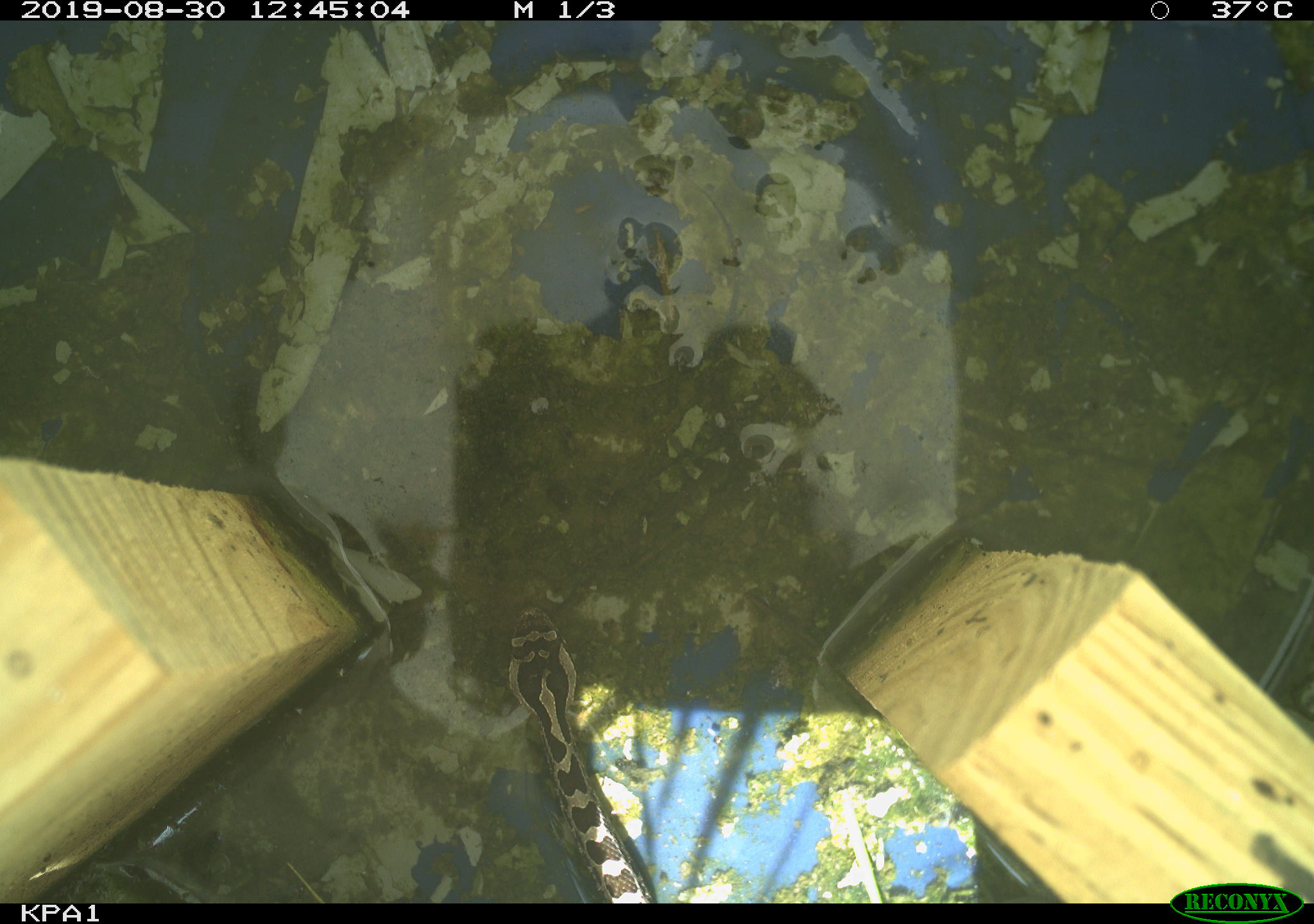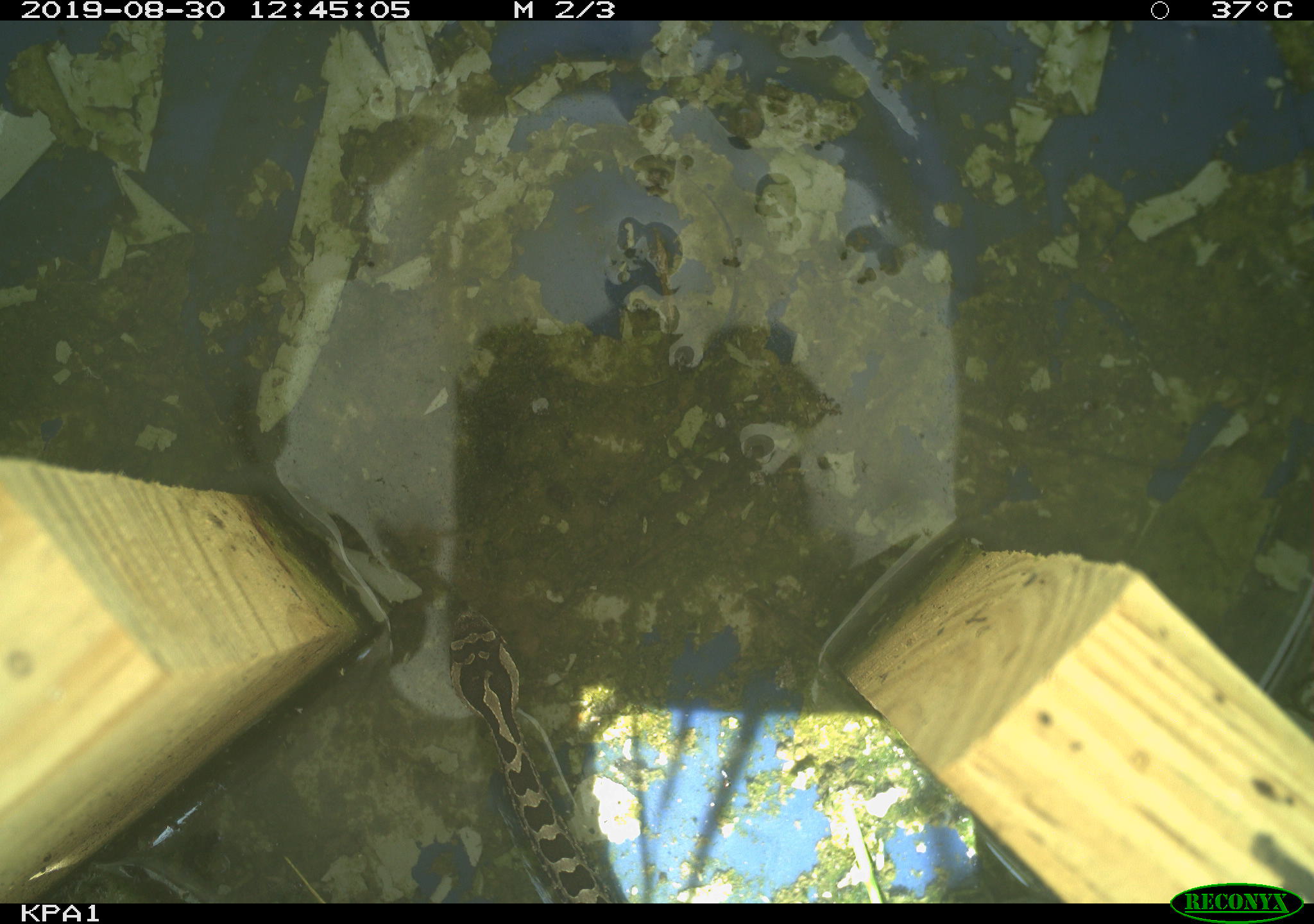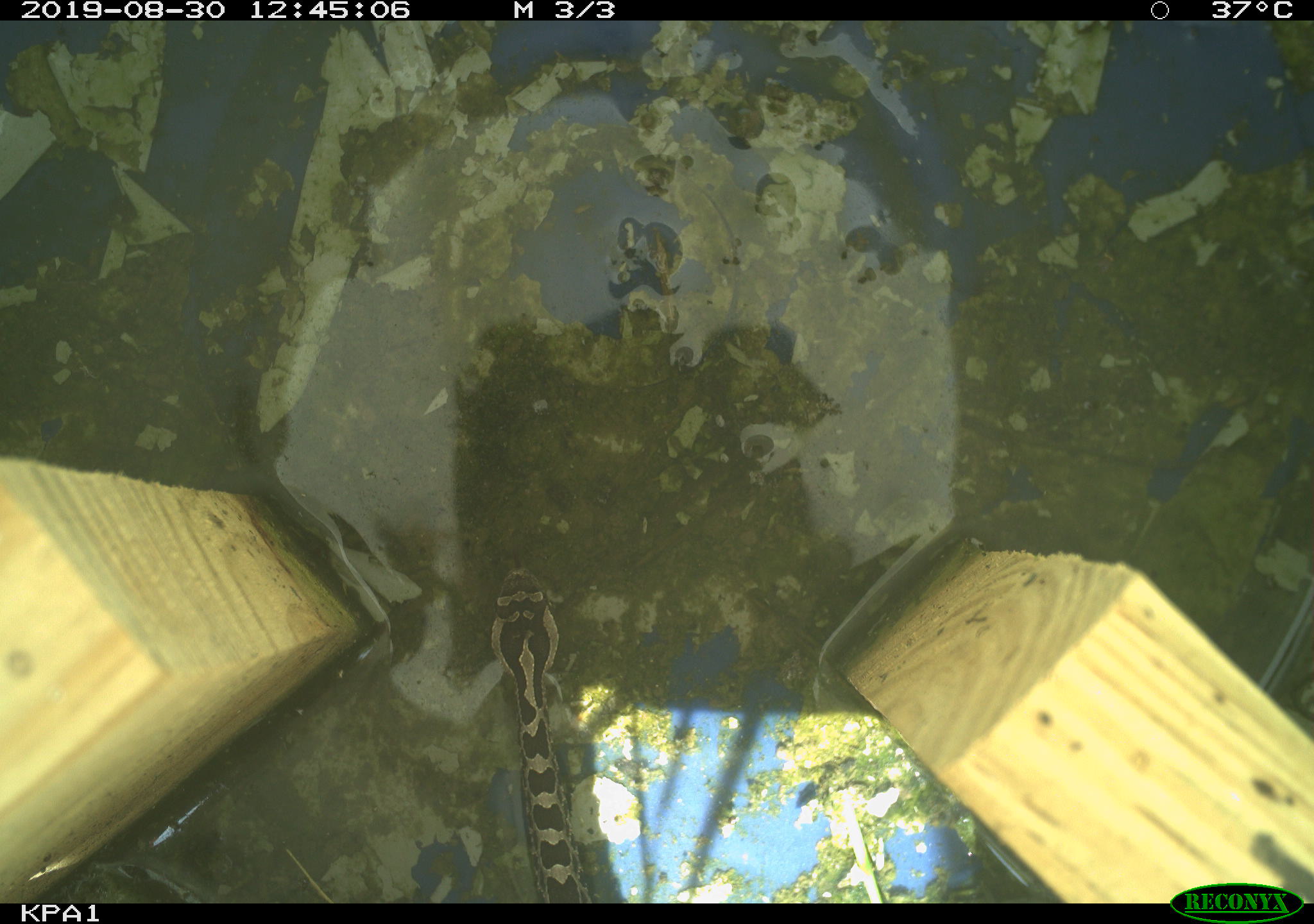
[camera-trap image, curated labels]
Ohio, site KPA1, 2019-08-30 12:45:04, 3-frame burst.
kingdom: Animalia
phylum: Chordata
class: Reptilia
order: Squamata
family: Viperidae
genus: Sistrurus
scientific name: Sistrurus catenatus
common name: eastern massasauga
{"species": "eastern massasauga (Sistrurus catenatus)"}